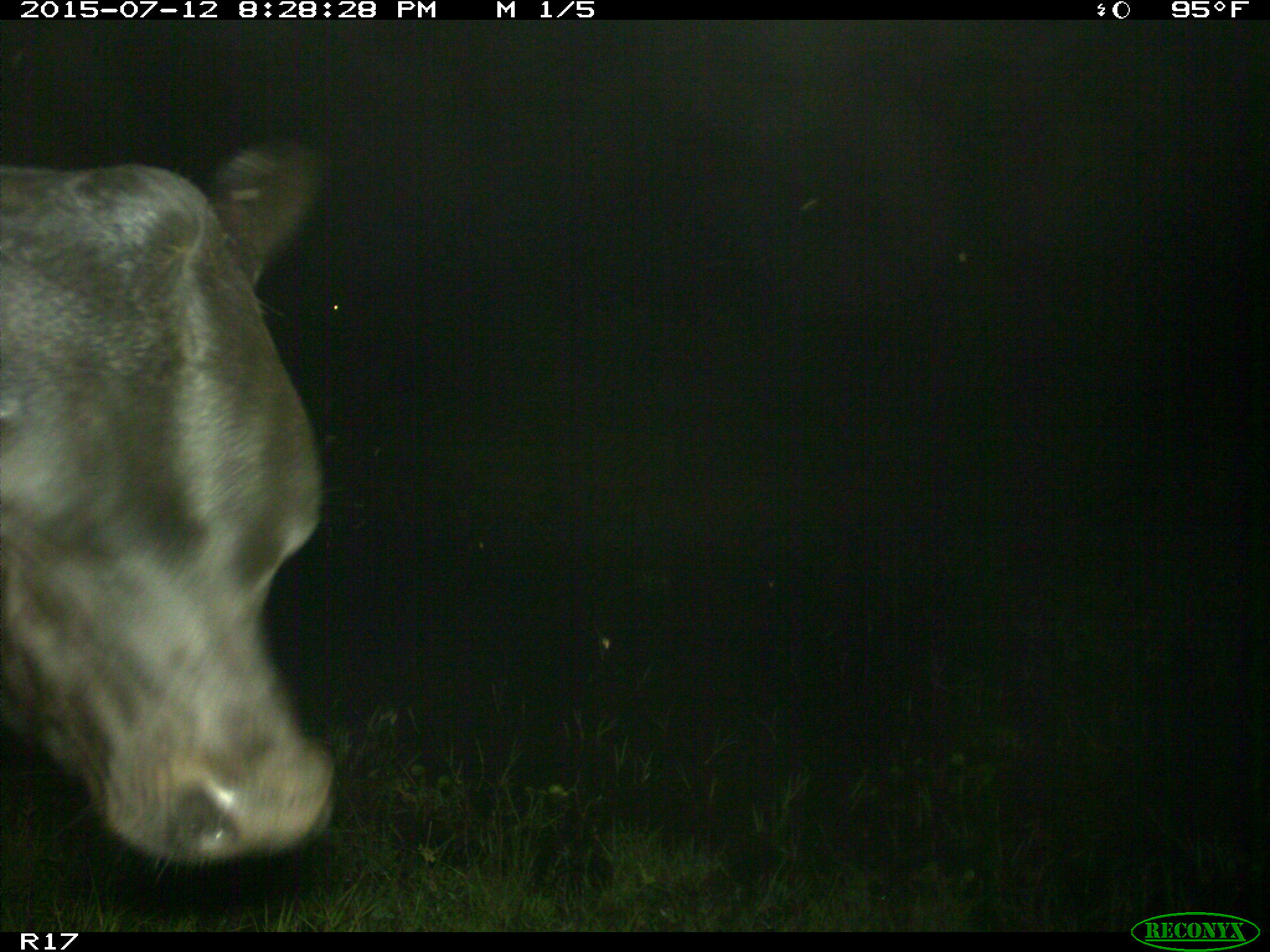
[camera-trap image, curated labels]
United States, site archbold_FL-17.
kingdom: Animalia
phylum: Chordata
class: Mammalia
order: Artiodactyla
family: Bovidae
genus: Bos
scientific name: Bos taurus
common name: domestic cow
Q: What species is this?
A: Bos taurus (domestic cow).